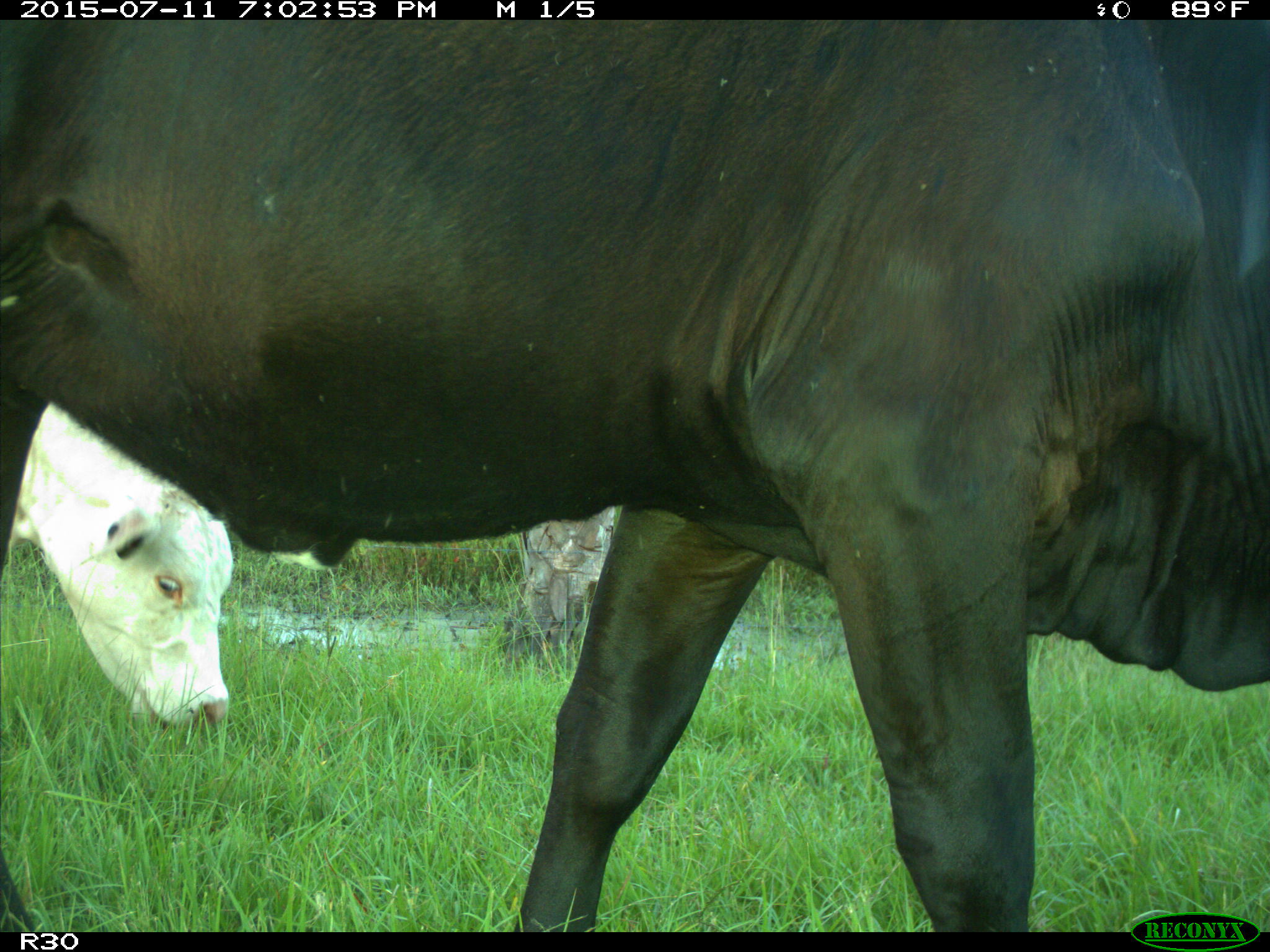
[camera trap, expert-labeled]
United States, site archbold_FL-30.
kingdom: Animalia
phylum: Chordata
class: Mammalia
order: Artiodactyla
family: Bovidae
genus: Bos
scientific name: Bos taurus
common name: domestic cow